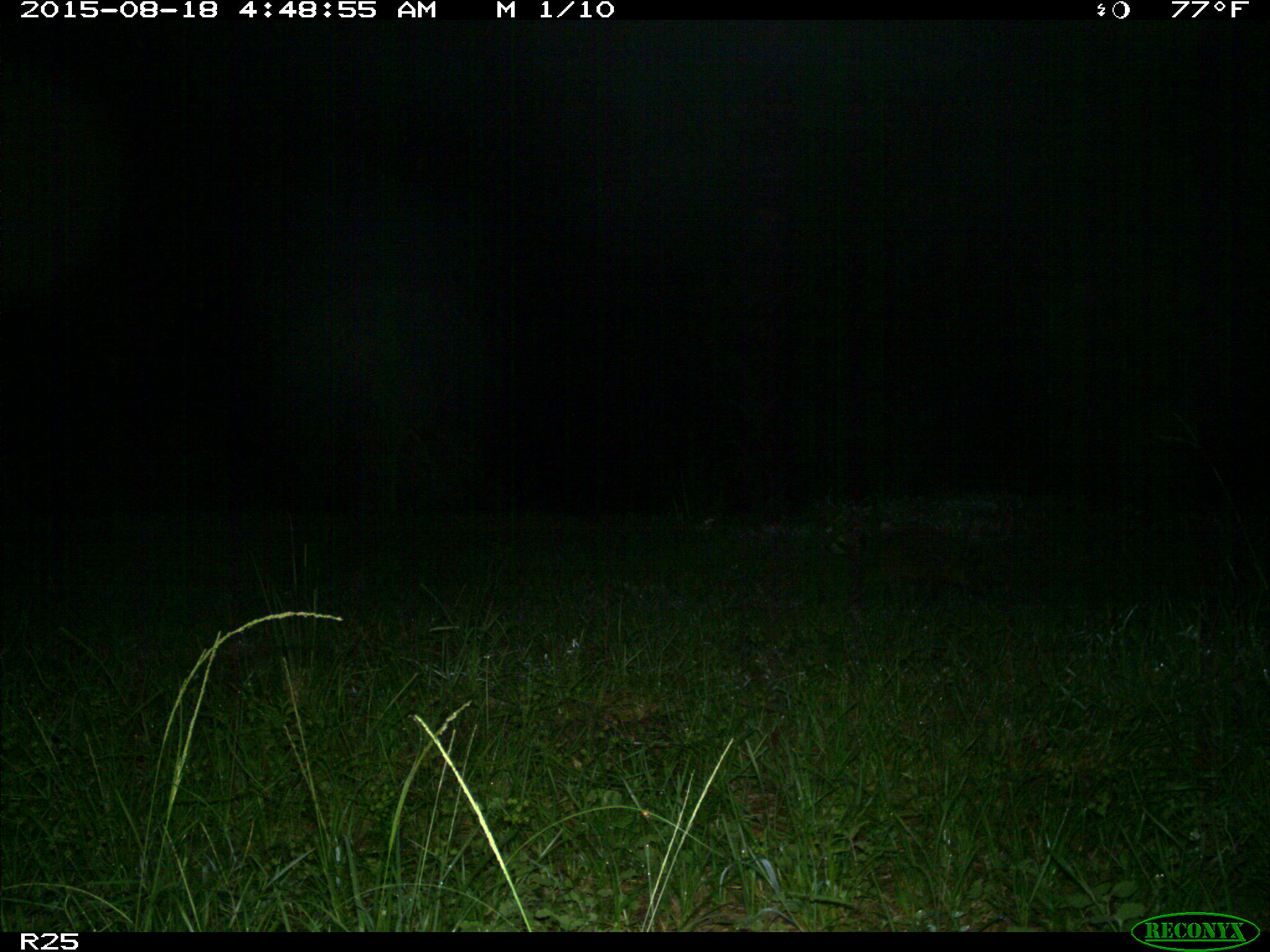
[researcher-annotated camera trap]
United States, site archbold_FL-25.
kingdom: Animalia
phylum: Chordata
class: Mammalia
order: Carnivora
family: Procyonidae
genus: Procyon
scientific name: Procyon lotor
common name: common raccoon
Procyon lotor (common raccoon).